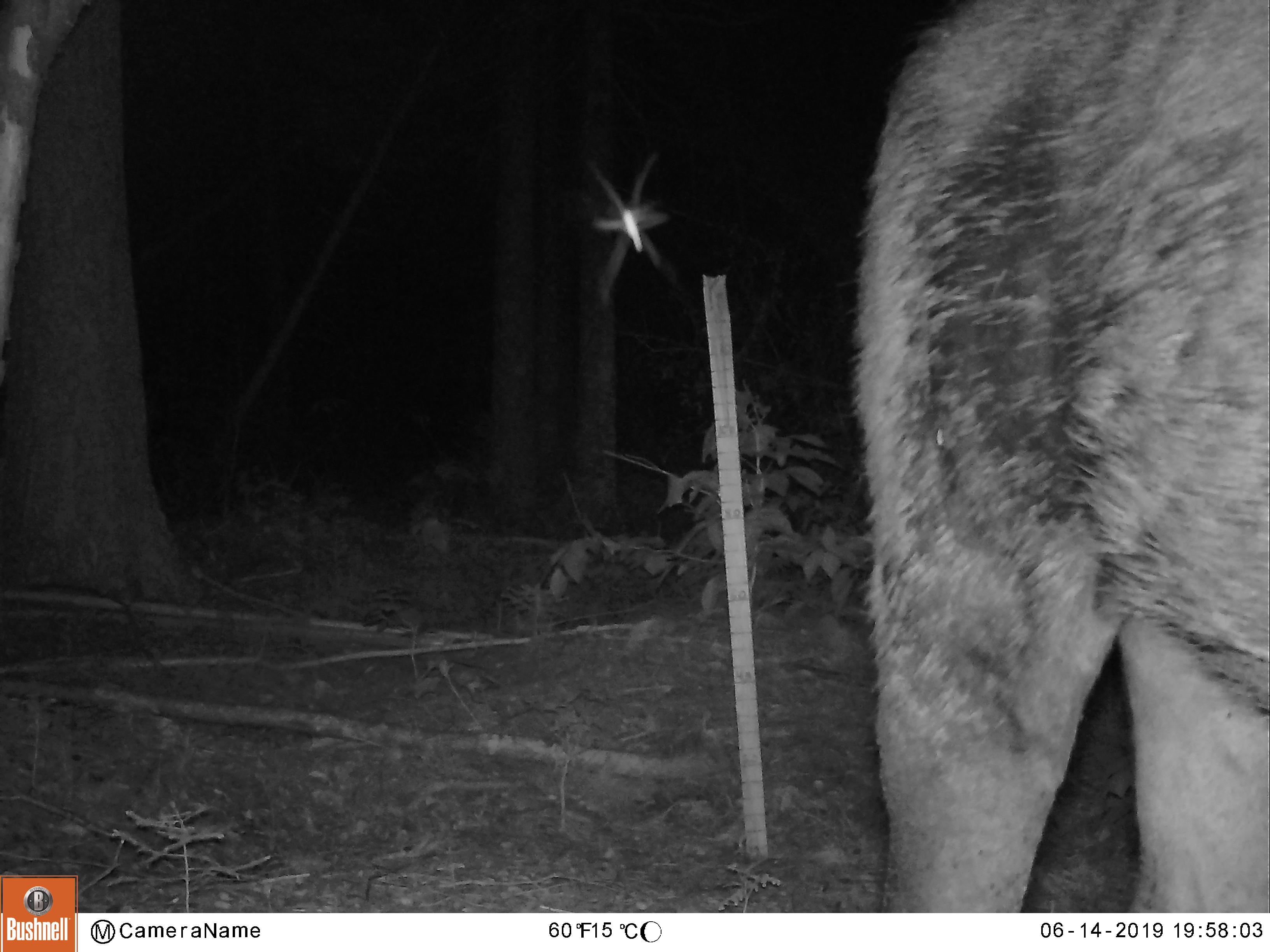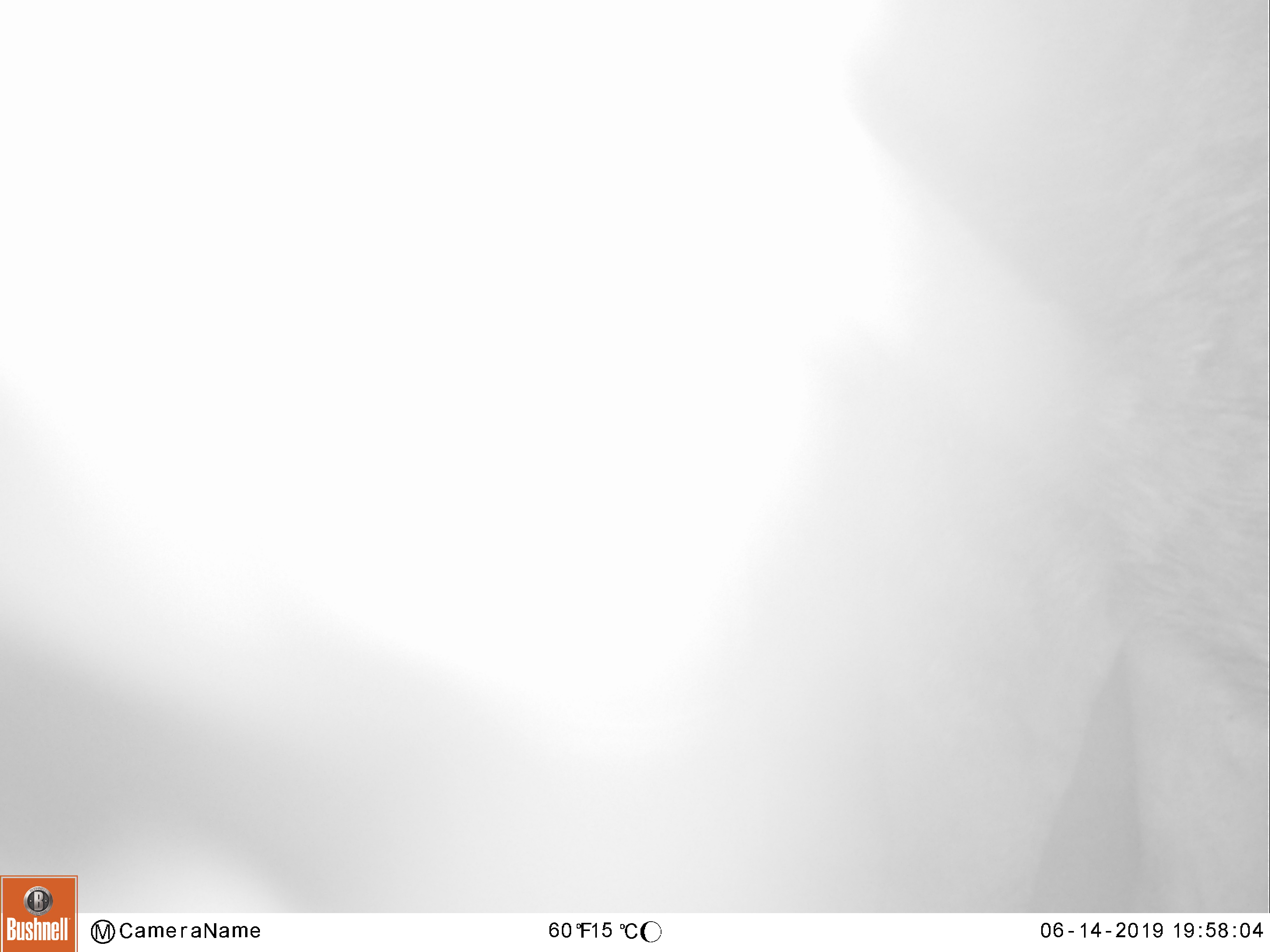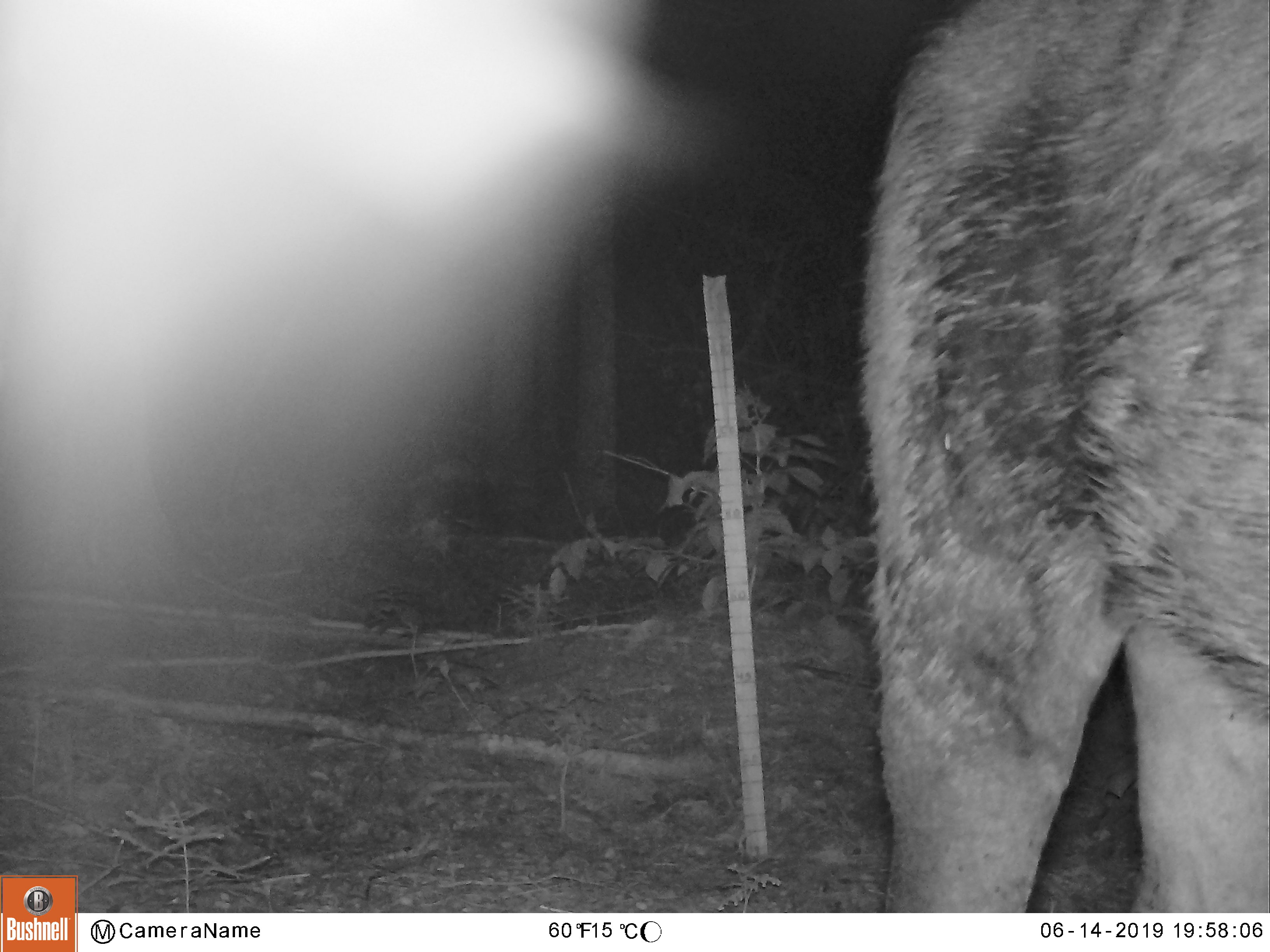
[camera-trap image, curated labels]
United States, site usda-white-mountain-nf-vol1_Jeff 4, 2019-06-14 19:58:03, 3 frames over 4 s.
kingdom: Animalia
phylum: Chordata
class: Mammalia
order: Artiodactyla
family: Cervidae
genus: Alces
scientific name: Alces alces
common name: moose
Moose (Alces alces).